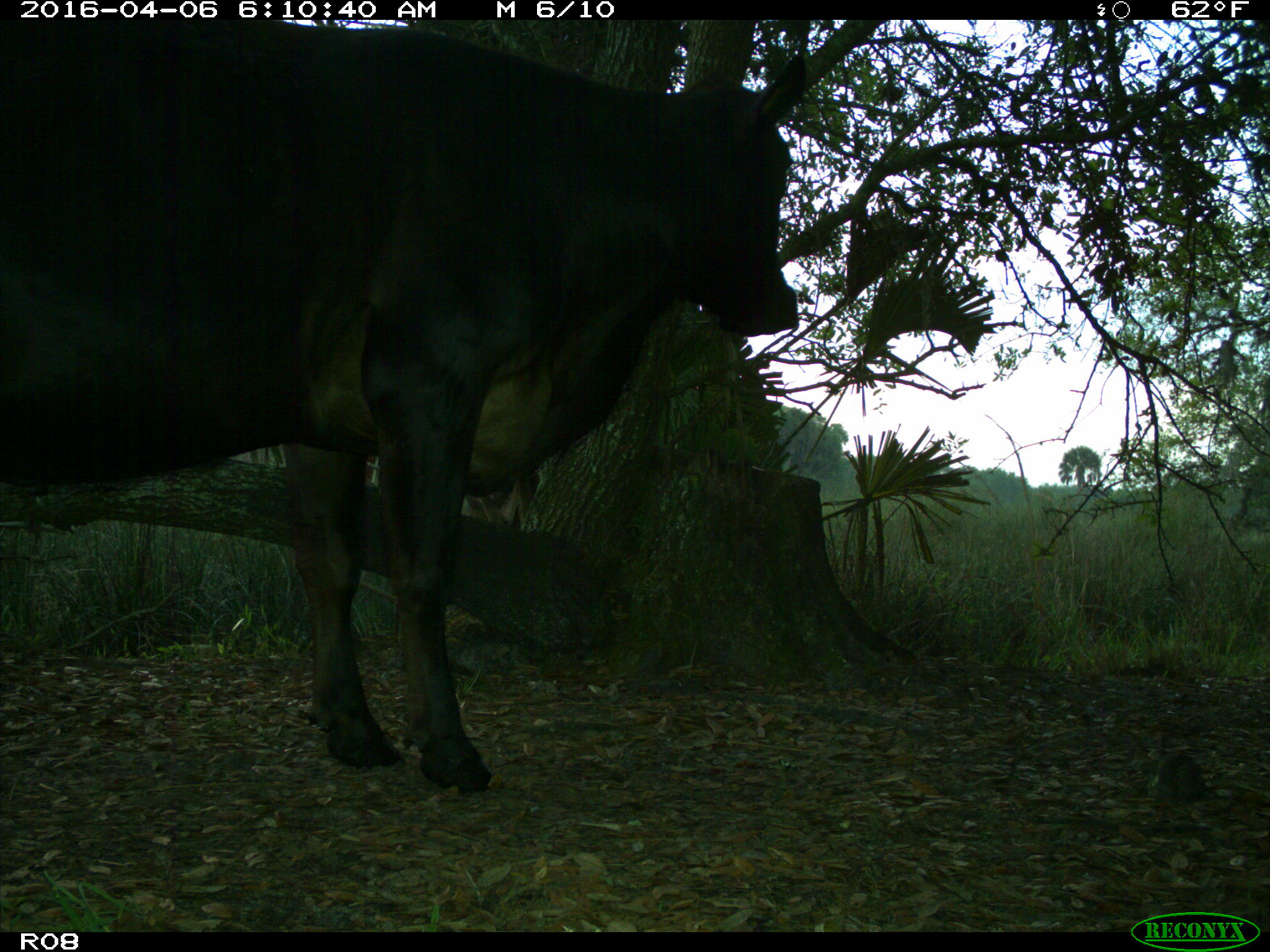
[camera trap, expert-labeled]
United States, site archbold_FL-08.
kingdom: Animalia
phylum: Chordata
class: Mammalia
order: Artiodactyla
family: Bovidae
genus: Bos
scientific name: Bos taurus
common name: domestic cow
Bos taurus (domestic cow).